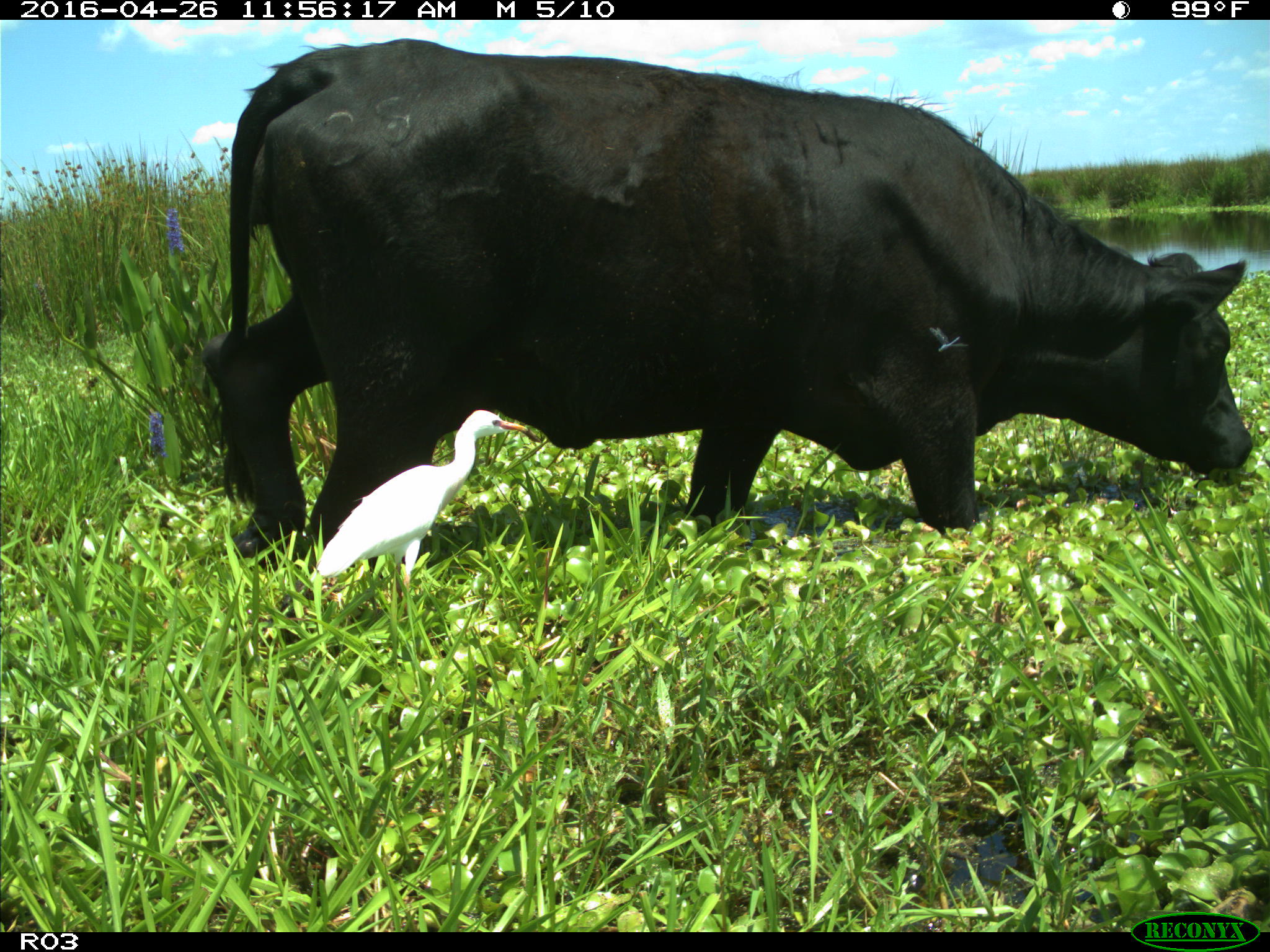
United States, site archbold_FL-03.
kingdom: Animalia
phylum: Chordata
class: Mammalia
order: Artiodactyla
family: Bovidae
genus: Bos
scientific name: Bos taurus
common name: domestic cow